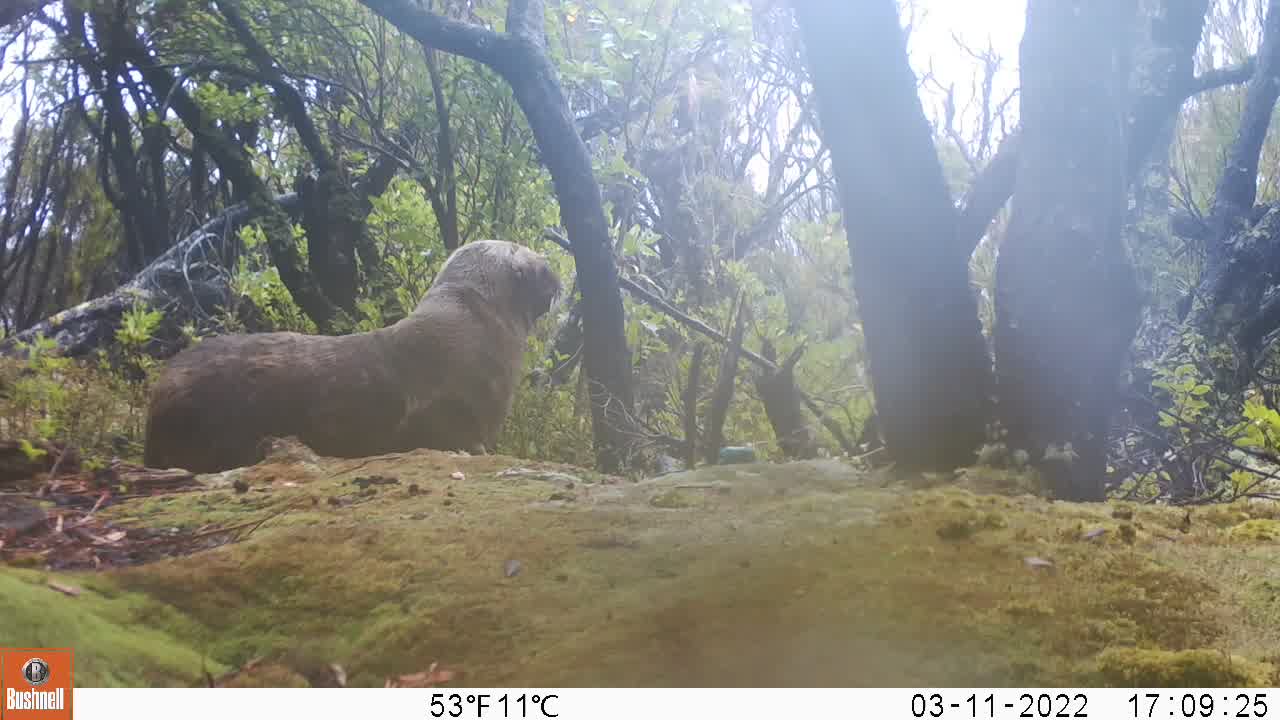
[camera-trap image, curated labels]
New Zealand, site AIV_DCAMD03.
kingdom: Animalia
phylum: Chordata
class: Mammalia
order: Carnivora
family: Otariidae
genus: Phocarctos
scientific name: Phocarctos hookeri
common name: new zealand sea lion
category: sealion